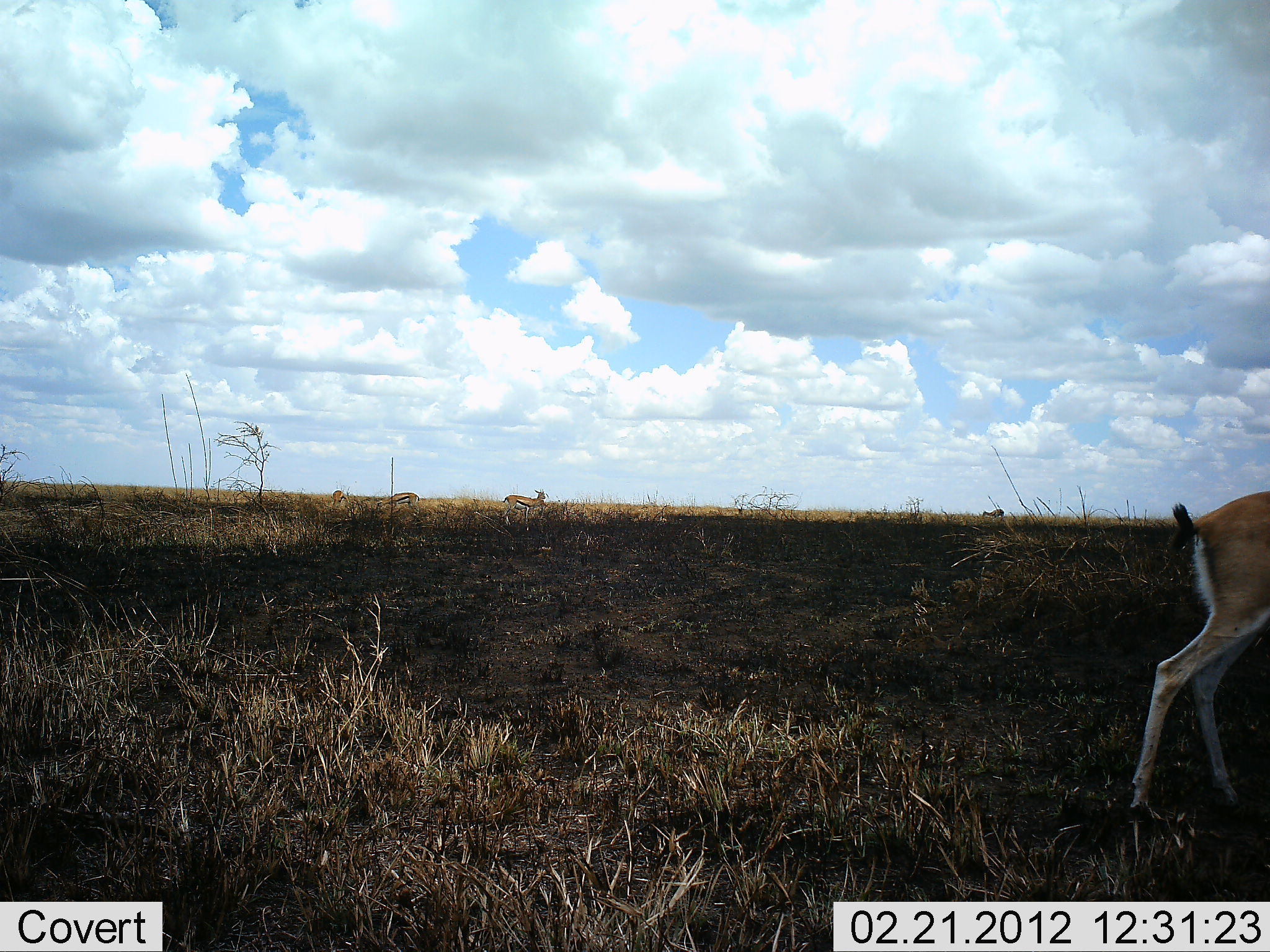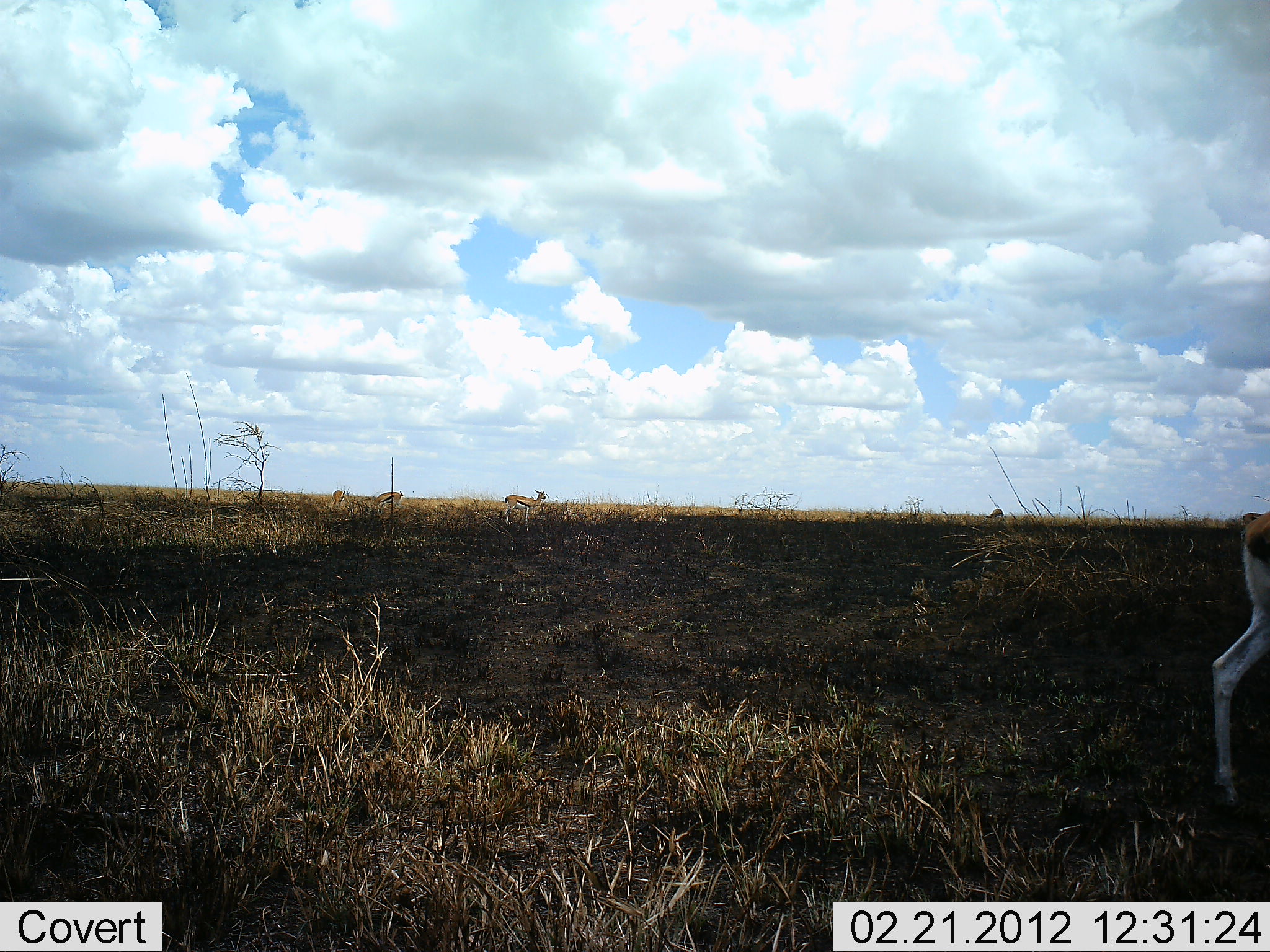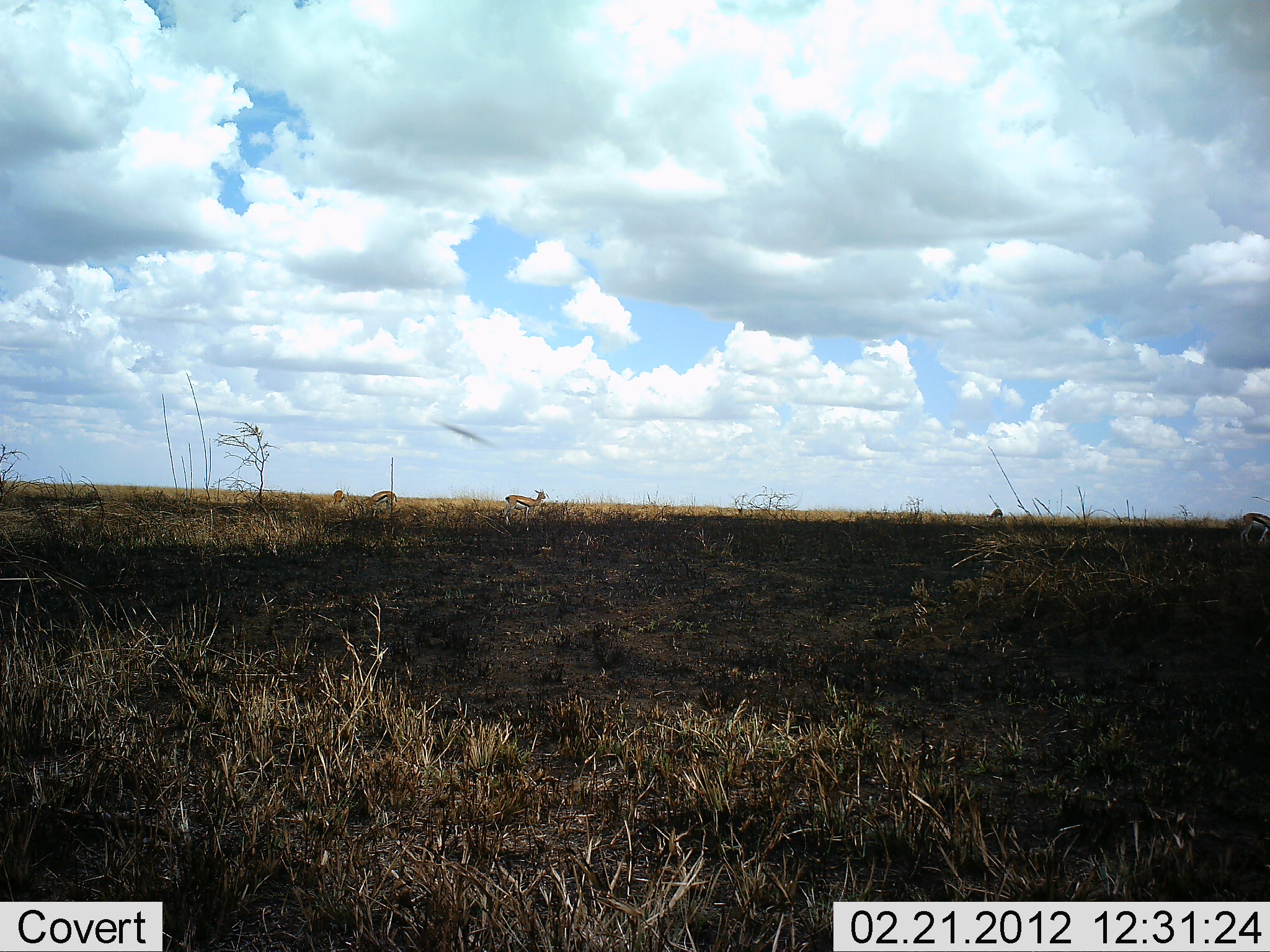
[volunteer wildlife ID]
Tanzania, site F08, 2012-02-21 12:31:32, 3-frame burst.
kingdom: Animalia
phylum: Chordata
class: Mammalia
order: Artiodactyla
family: Bovidae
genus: Eudorcas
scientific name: Eudorcas thomsonii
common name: thomson's gazelle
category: gazellethomsons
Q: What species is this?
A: Gazellethomsons (thomson's gazelle) (Eudorcas thomsonii).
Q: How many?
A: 4.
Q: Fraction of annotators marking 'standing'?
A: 56%.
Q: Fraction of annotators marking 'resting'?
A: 6%.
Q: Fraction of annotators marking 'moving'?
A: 83%.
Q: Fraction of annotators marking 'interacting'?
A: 0%.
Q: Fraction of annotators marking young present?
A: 0%.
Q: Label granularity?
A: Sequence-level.